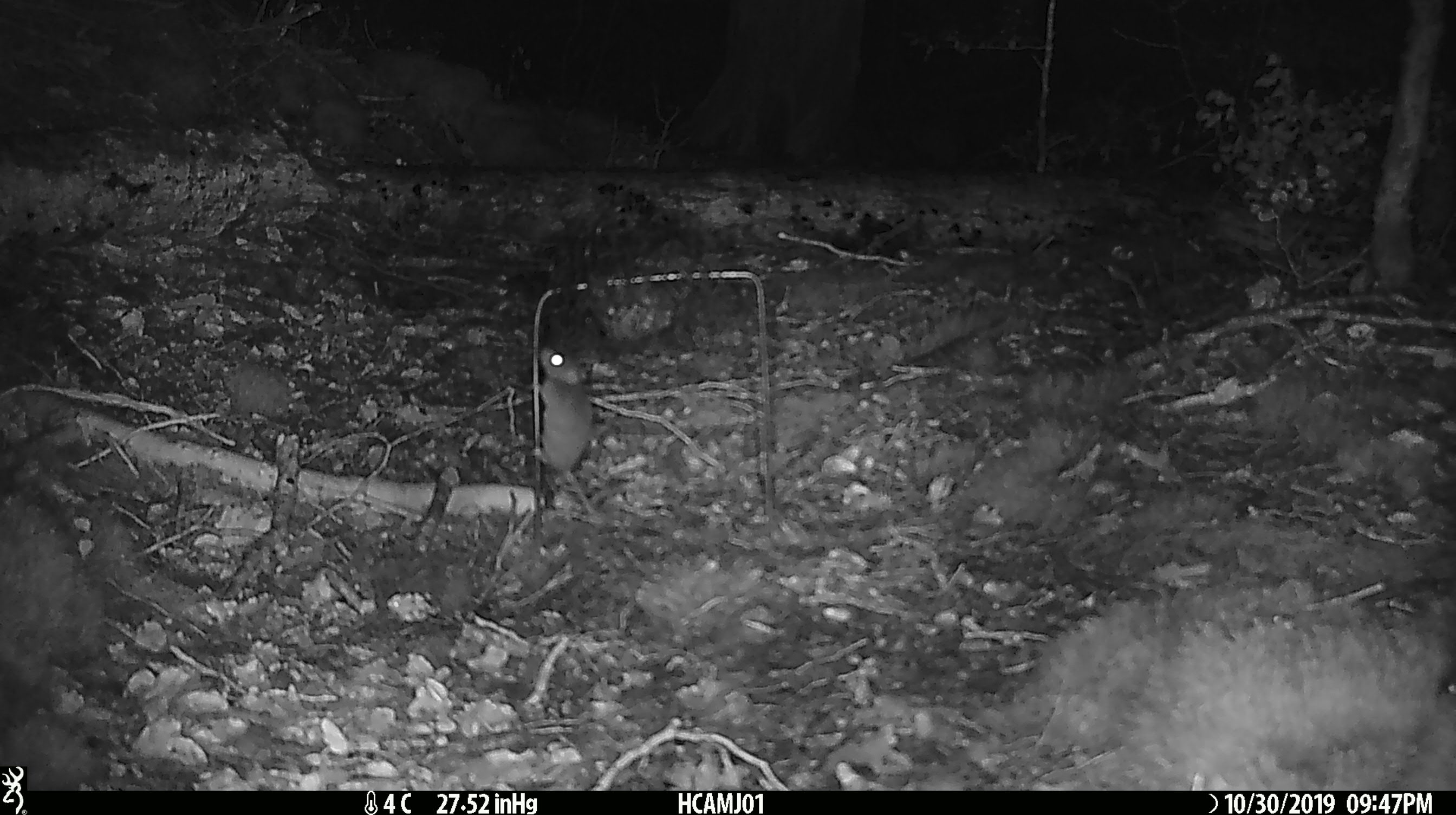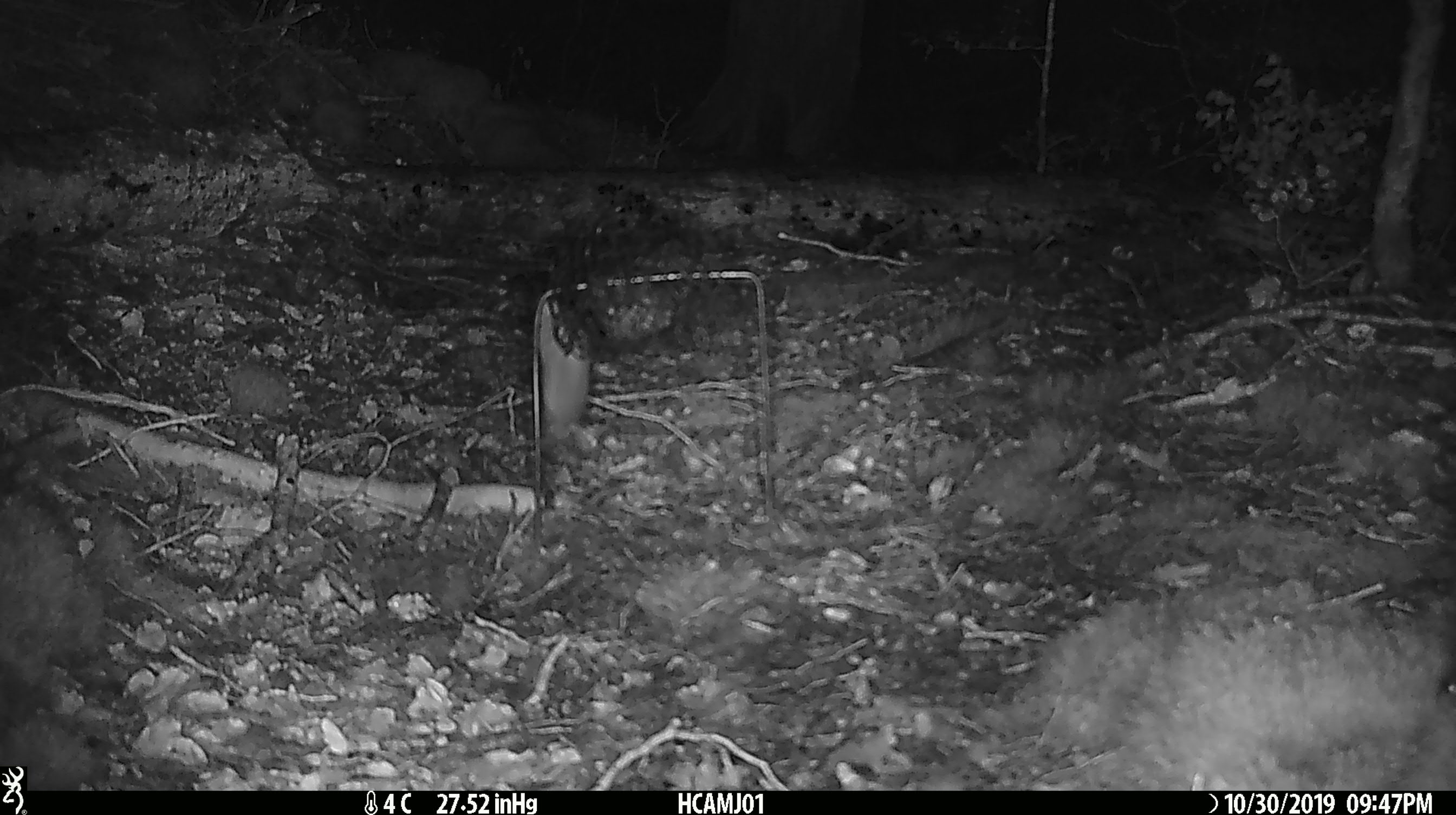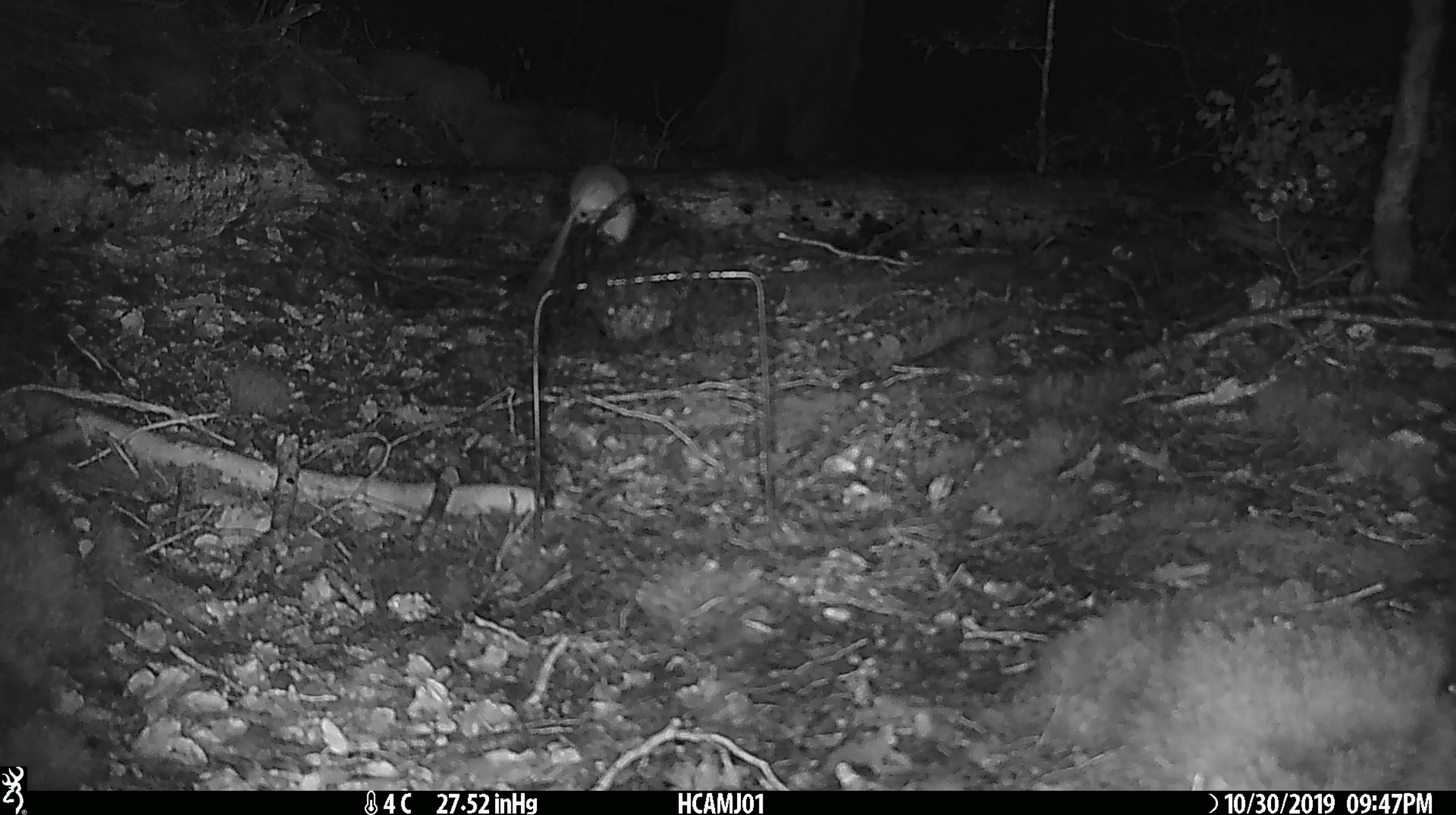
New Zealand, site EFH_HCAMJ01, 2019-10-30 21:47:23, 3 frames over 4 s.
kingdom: Animalia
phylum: Chordata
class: Mammalia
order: Rodentia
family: Muridae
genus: Mus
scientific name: Mus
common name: mouse